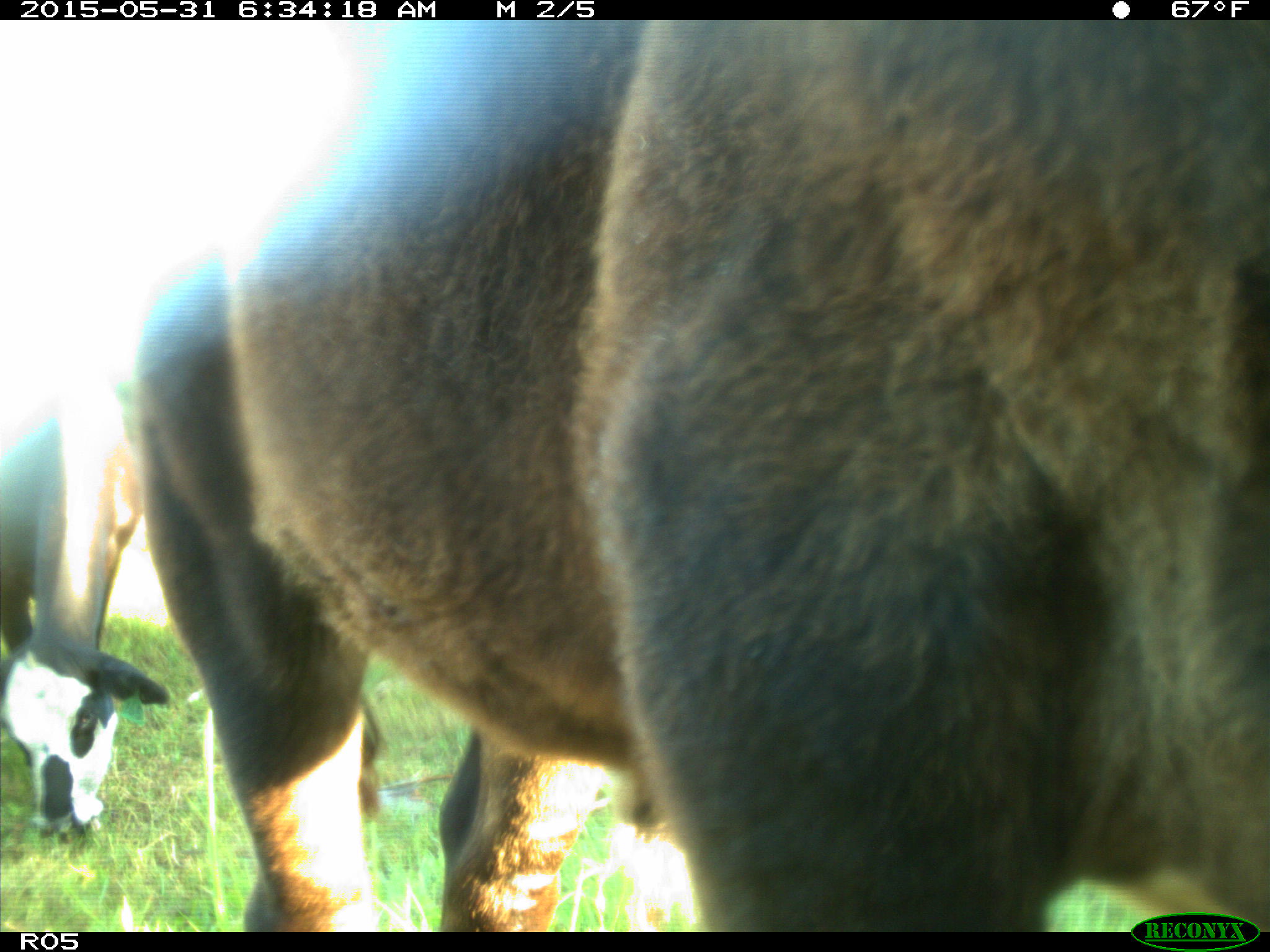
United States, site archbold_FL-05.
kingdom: Animalia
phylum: Chordata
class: Mammalia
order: Artiodactyla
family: Bovidae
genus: Bos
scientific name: Bos taurus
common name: domestic cow